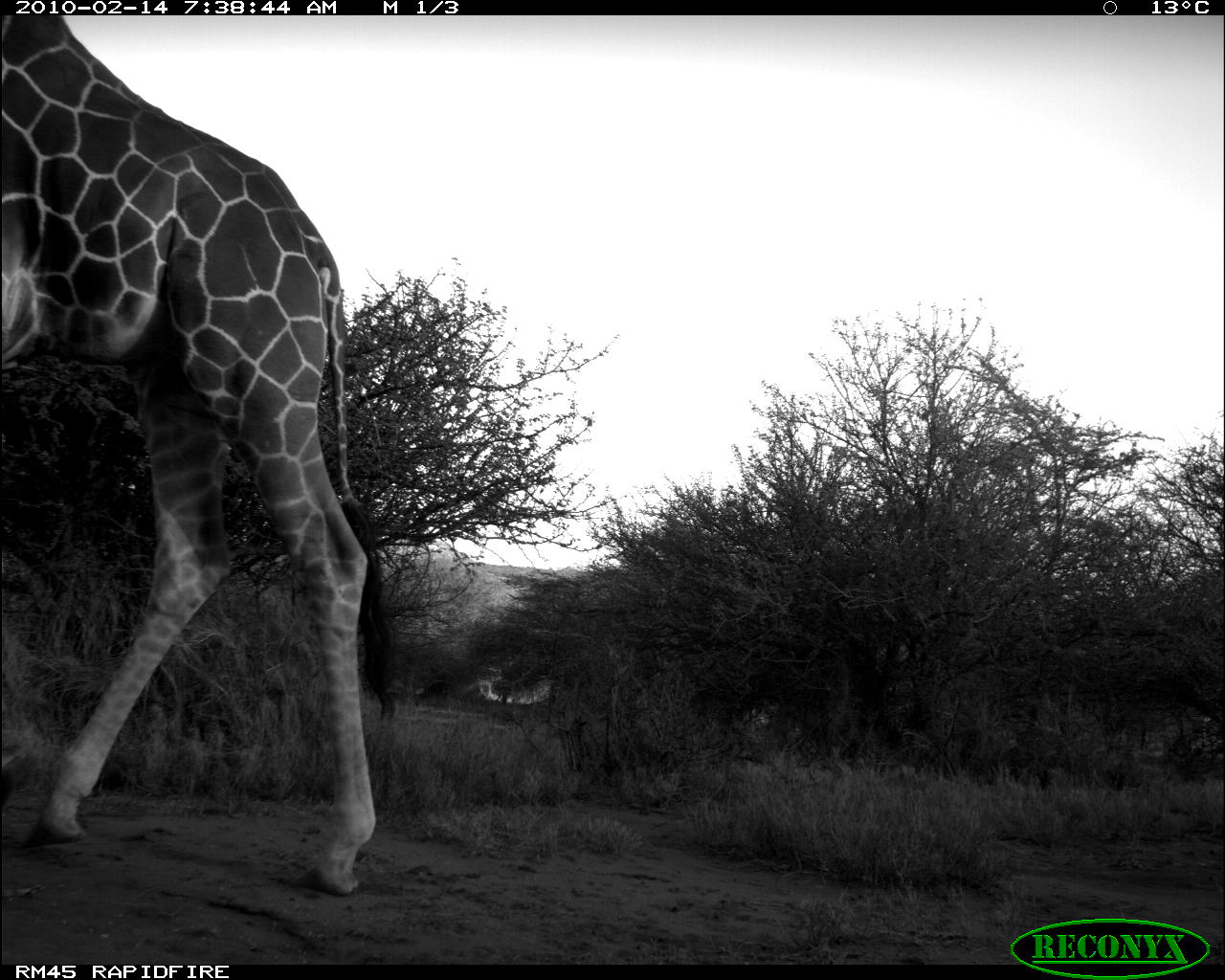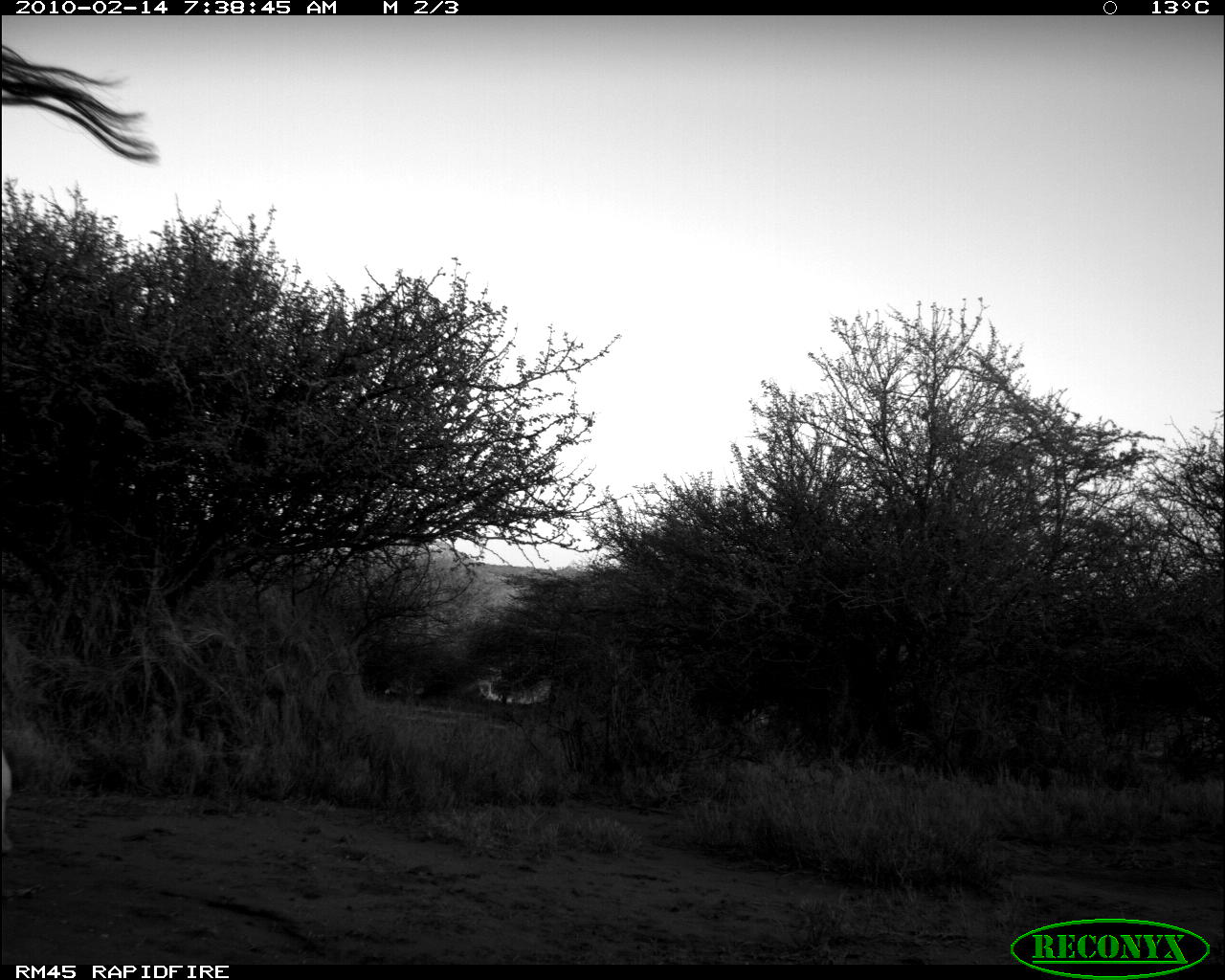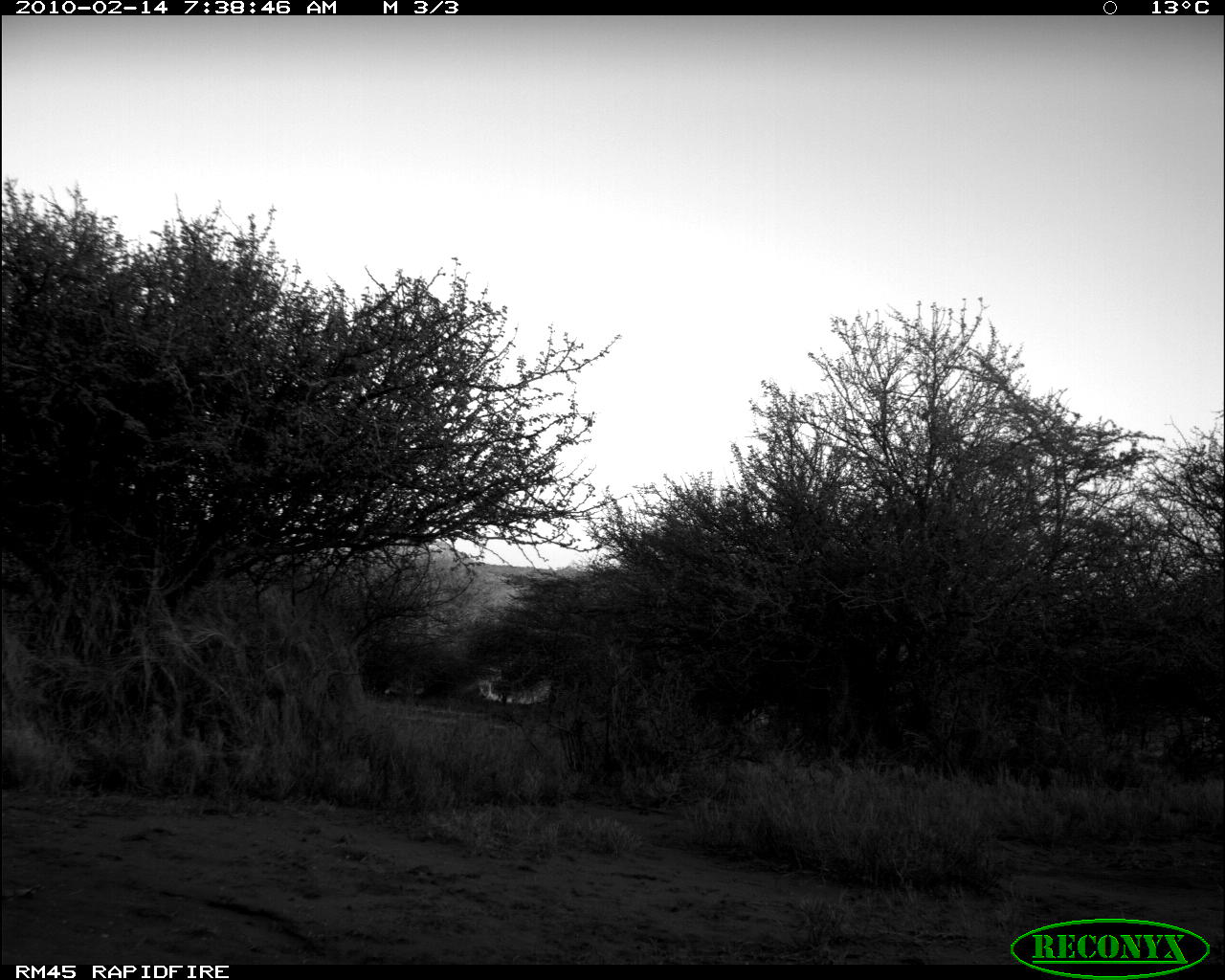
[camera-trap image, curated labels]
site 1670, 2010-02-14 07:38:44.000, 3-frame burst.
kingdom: Animalia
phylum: Chordata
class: Mammalia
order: Artiodactyla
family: Giraffidae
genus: Giraffa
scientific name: Giraffa camelopardalis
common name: giraffe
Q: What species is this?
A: Giraffa camelopardalis (giraffe).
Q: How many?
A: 1.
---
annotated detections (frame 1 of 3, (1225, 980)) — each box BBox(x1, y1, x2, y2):
giraffa camelopardalis: BBox(0, 15, 397, 898)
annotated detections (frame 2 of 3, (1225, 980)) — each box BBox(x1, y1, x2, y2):
giraffa camelopardalis: BBox(2, 44, 165, 173)